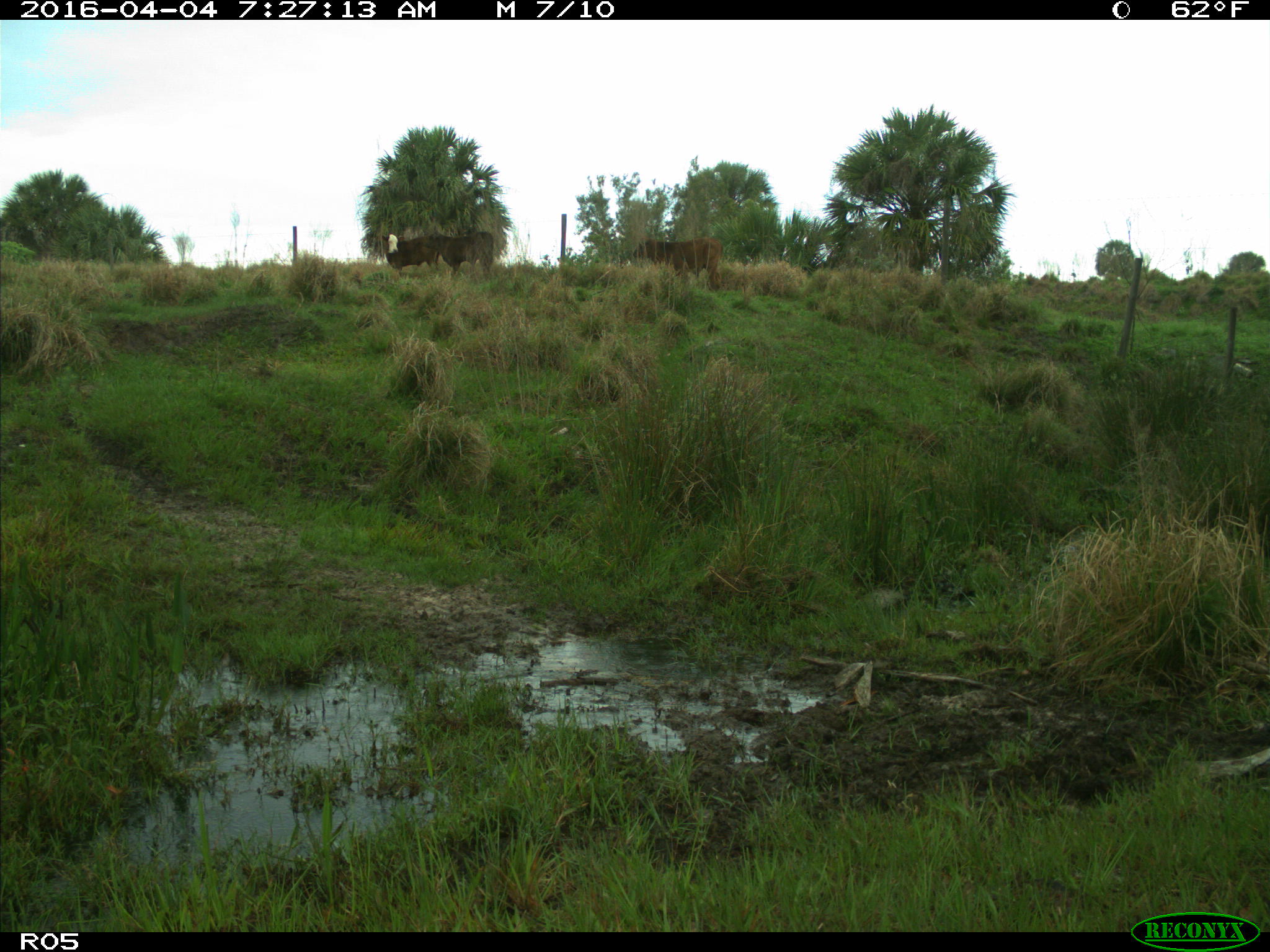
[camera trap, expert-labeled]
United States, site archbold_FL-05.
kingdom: Animalia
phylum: Chordata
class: Mammalia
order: Artiodactyla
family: Bovidae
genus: Bos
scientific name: Bos taurus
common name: domestic cow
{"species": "Bos taurus (domestic cow)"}